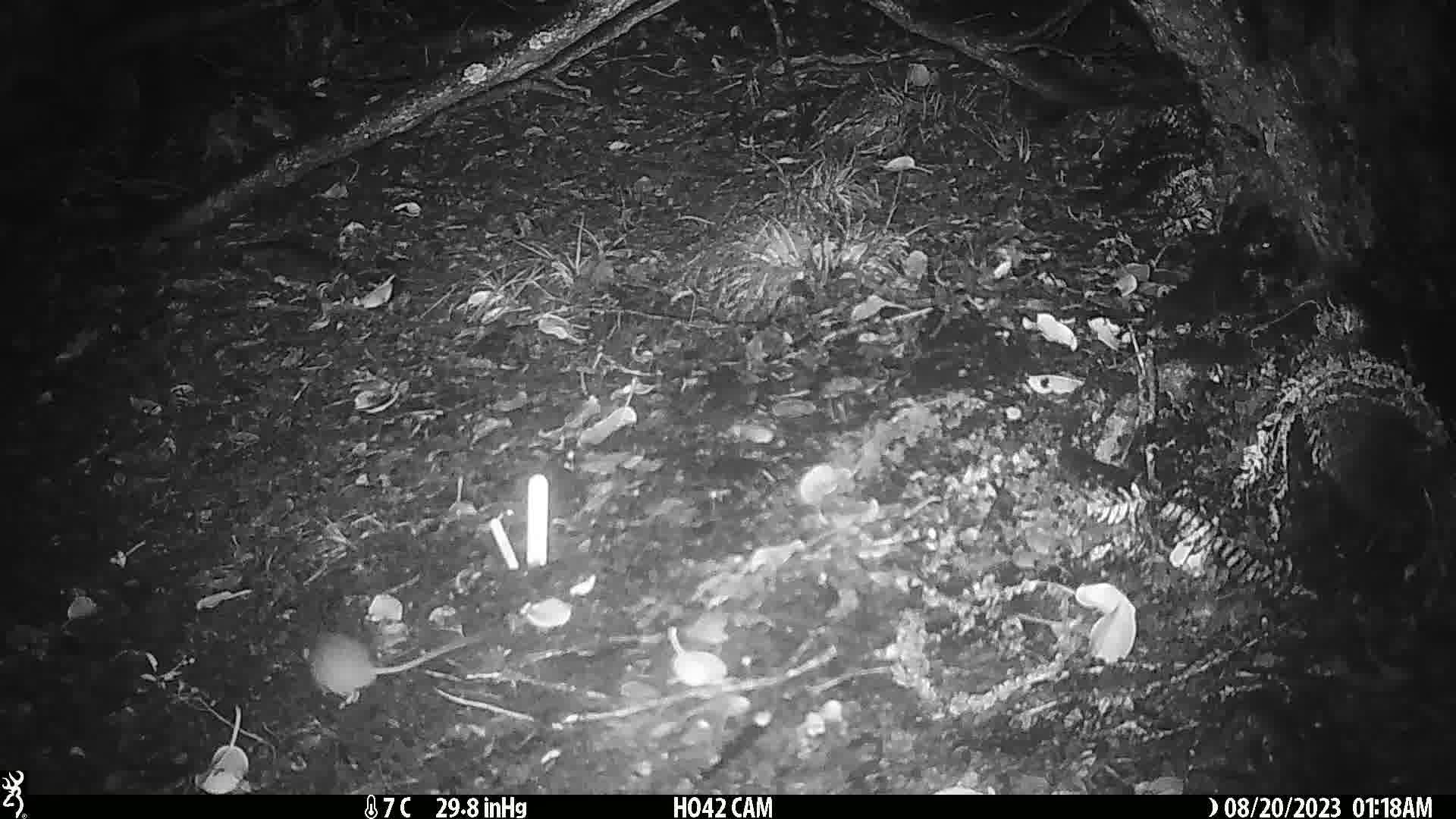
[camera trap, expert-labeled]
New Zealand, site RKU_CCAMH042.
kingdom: Animalia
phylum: Chordata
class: Mammalia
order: Rodentia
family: Muridae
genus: Rattus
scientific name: Rattus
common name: rat